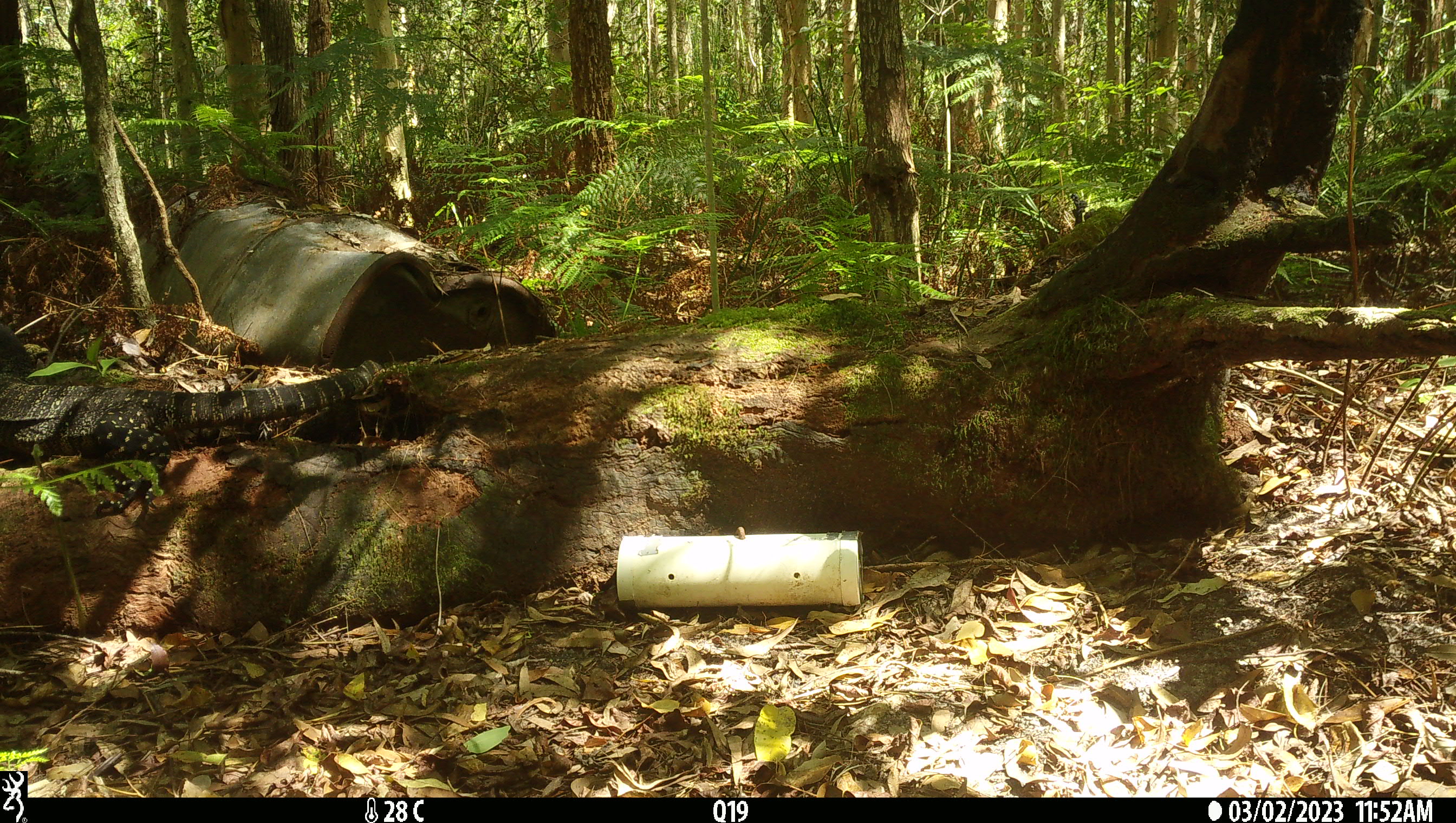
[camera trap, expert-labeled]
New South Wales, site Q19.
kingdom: Animalia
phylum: Chordata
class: Reptilia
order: Squamata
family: Varanidae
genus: Varanus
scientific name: Varanus varius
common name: lace monitor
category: goanna